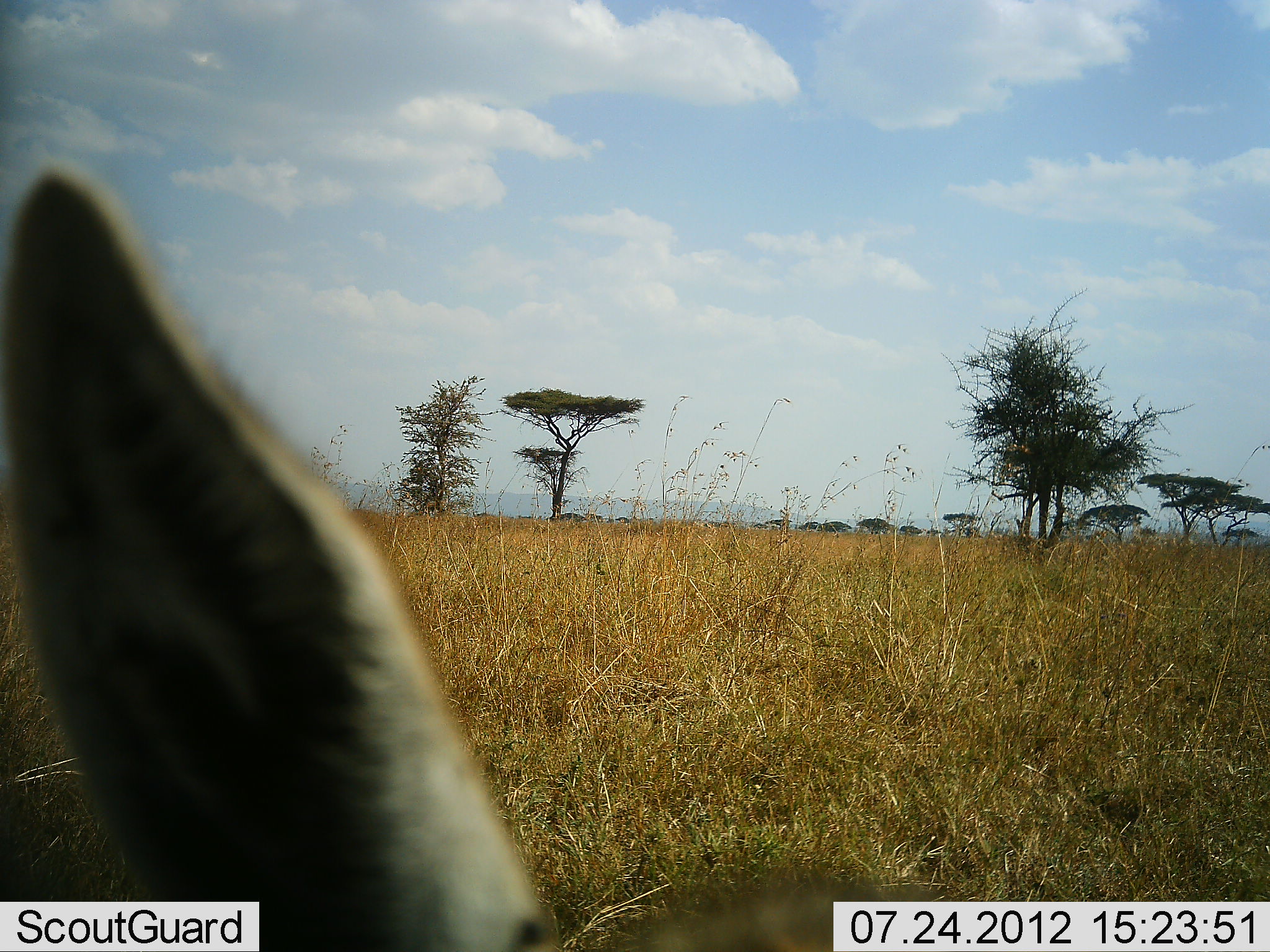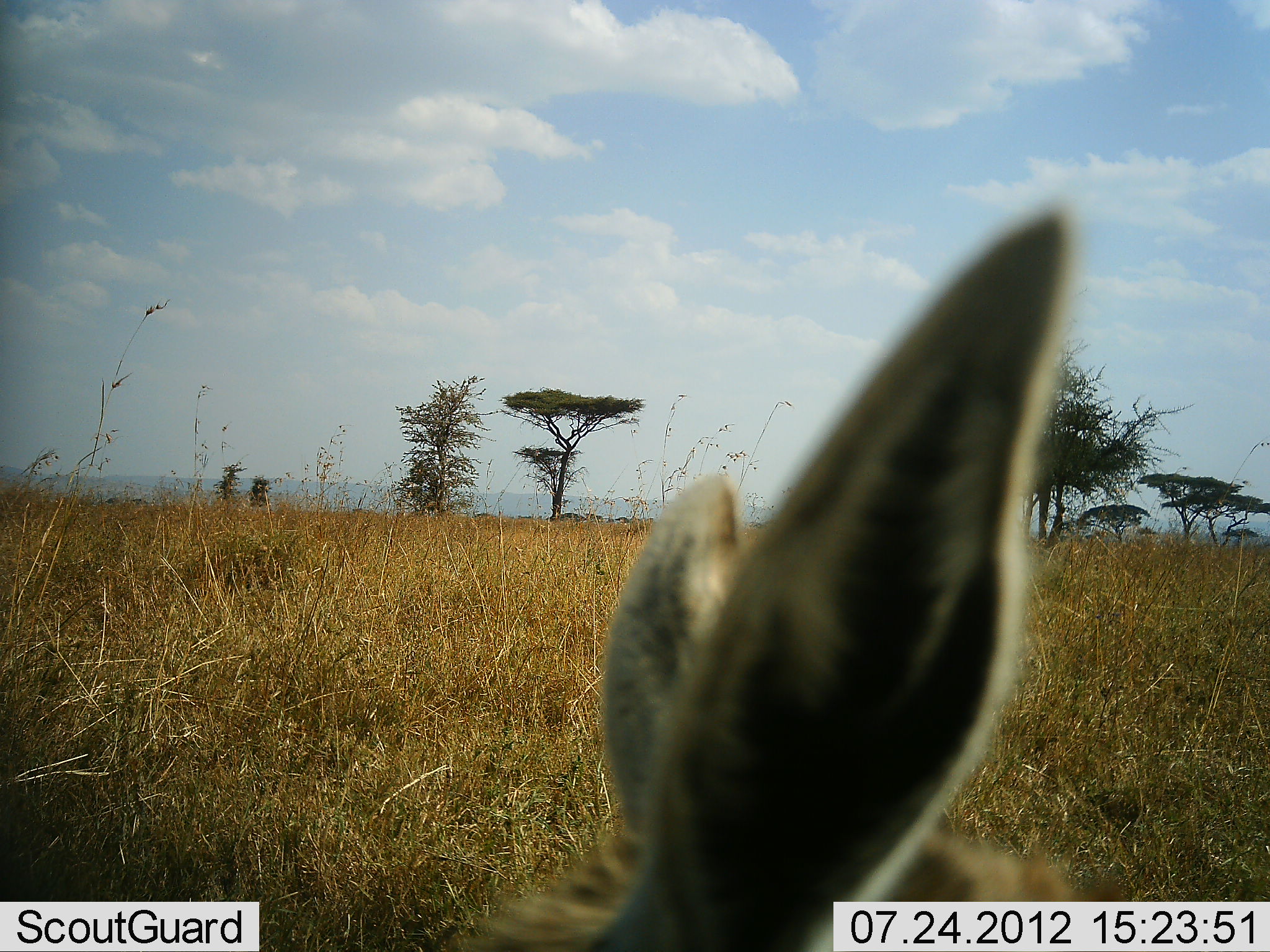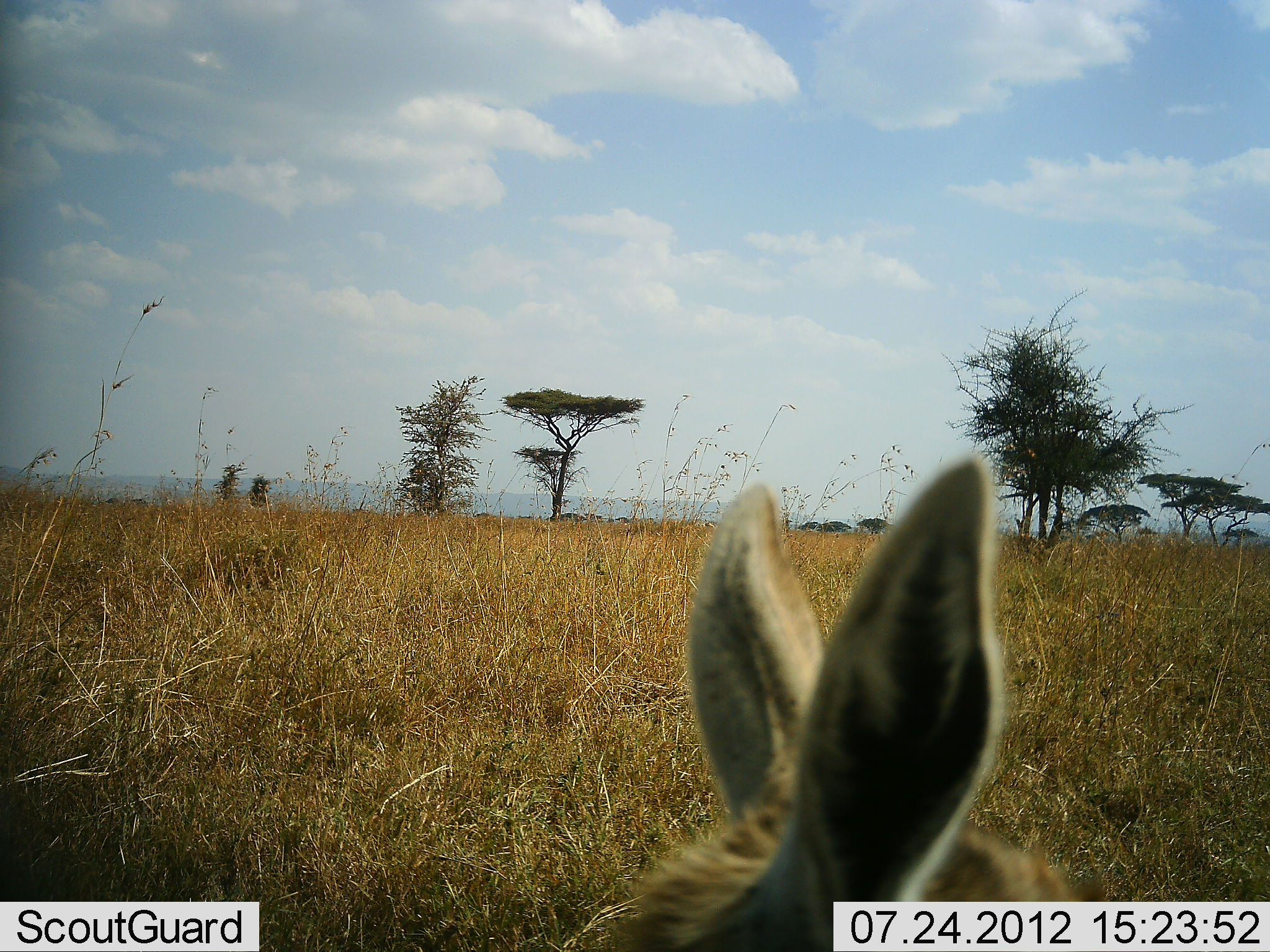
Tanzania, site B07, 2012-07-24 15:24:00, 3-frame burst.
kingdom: Animalia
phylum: Chordata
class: Mammalia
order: Artiodactyla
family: Bovidae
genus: Nanger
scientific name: Nanger granti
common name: grant's gazelle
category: gazellegrants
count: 1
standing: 50%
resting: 25%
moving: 25%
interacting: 0%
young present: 0%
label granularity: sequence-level